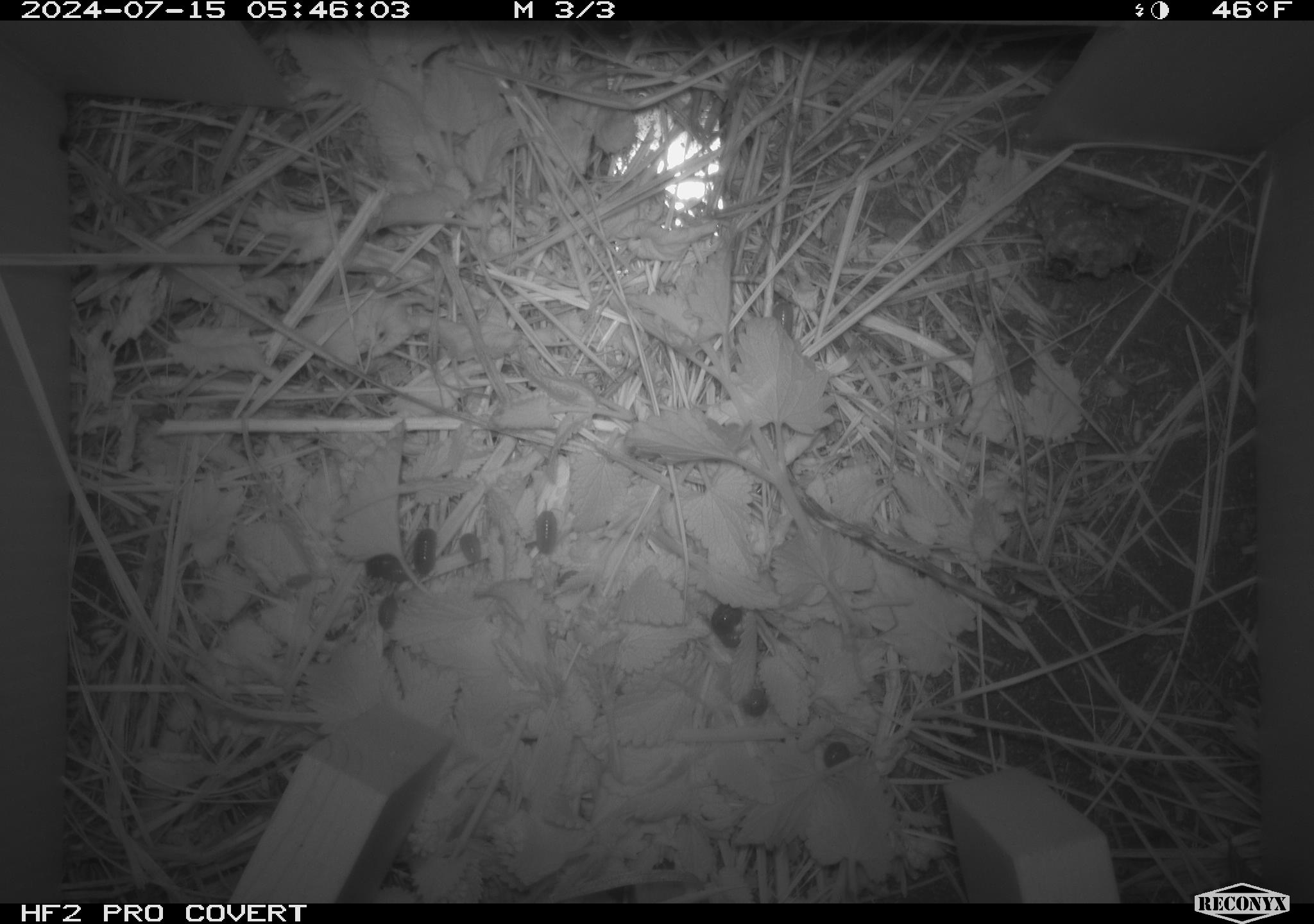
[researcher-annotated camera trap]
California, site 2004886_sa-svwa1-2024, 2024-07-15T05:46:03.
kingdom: Animalia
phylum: Arthropoda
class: Insecta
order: Hymenoptera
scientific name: Hymenoptera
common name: ants, bees, wasps, and sawflies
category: hymenoptera order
Hymenoptera order (ants, bees, wasps, and sawflies) (Hymenoptera).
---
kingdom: Animalia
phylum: Arthropoda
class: Malacostraca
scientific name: Malacostraca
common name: amphipods, crabs, isopods, krill, lobsters and shrimps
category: malacostracan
Malacostracan (amphipods, crabs, isopods, krill, lobsters and shrimps) (Malacostraca).